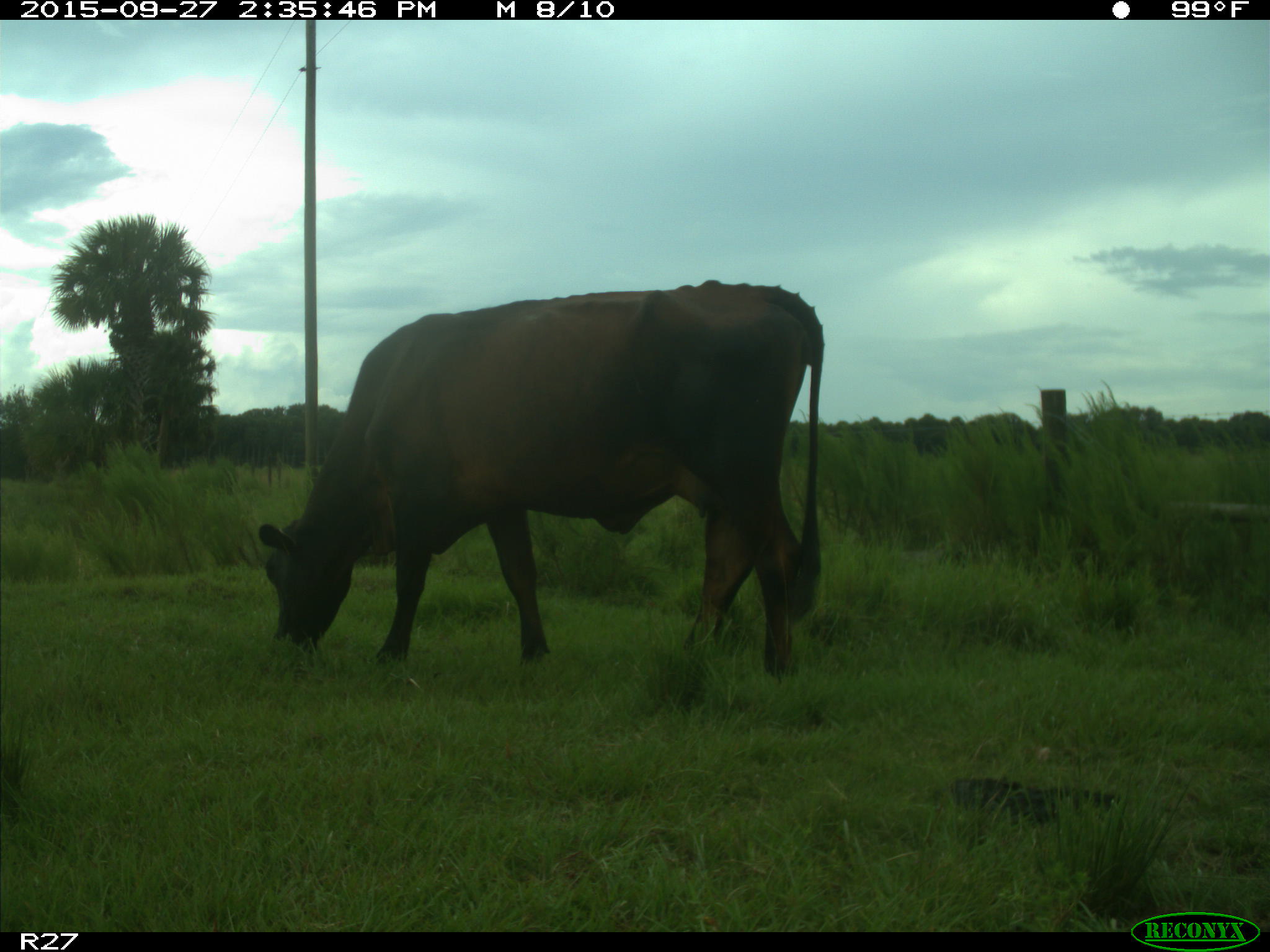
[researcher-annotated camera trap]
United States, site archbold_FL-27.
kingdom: Animalia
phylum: Chordata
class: Mammalia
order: Artiodactyla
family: Bovidae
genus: Bos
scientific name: Bos taurus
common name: domestic cow